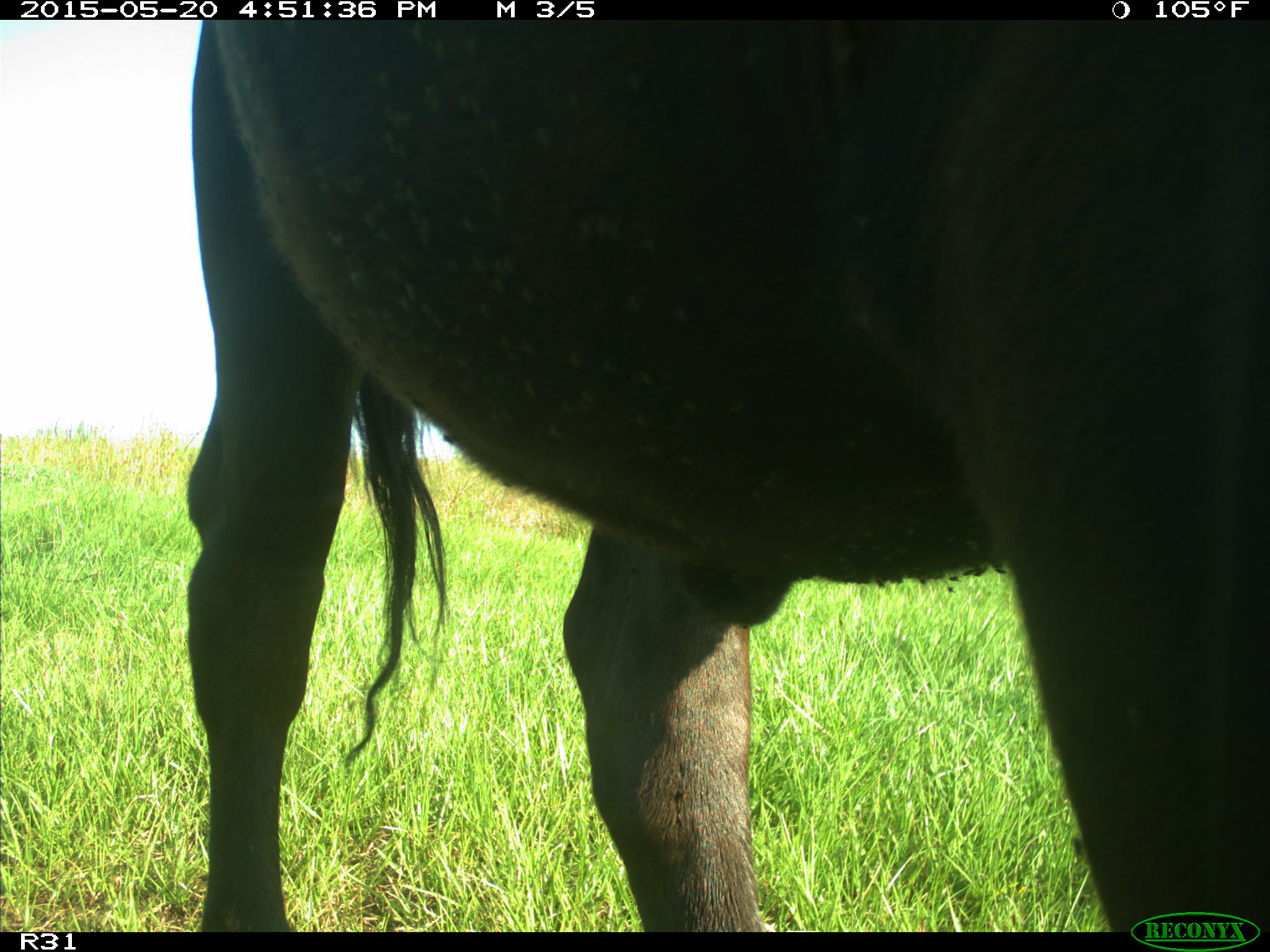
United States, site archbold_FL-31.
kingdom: Animalia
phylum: Chordata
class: Mammalia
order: Artiodactyla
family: Bovidae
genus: Bos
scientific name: Bos taurus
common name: domestic cow